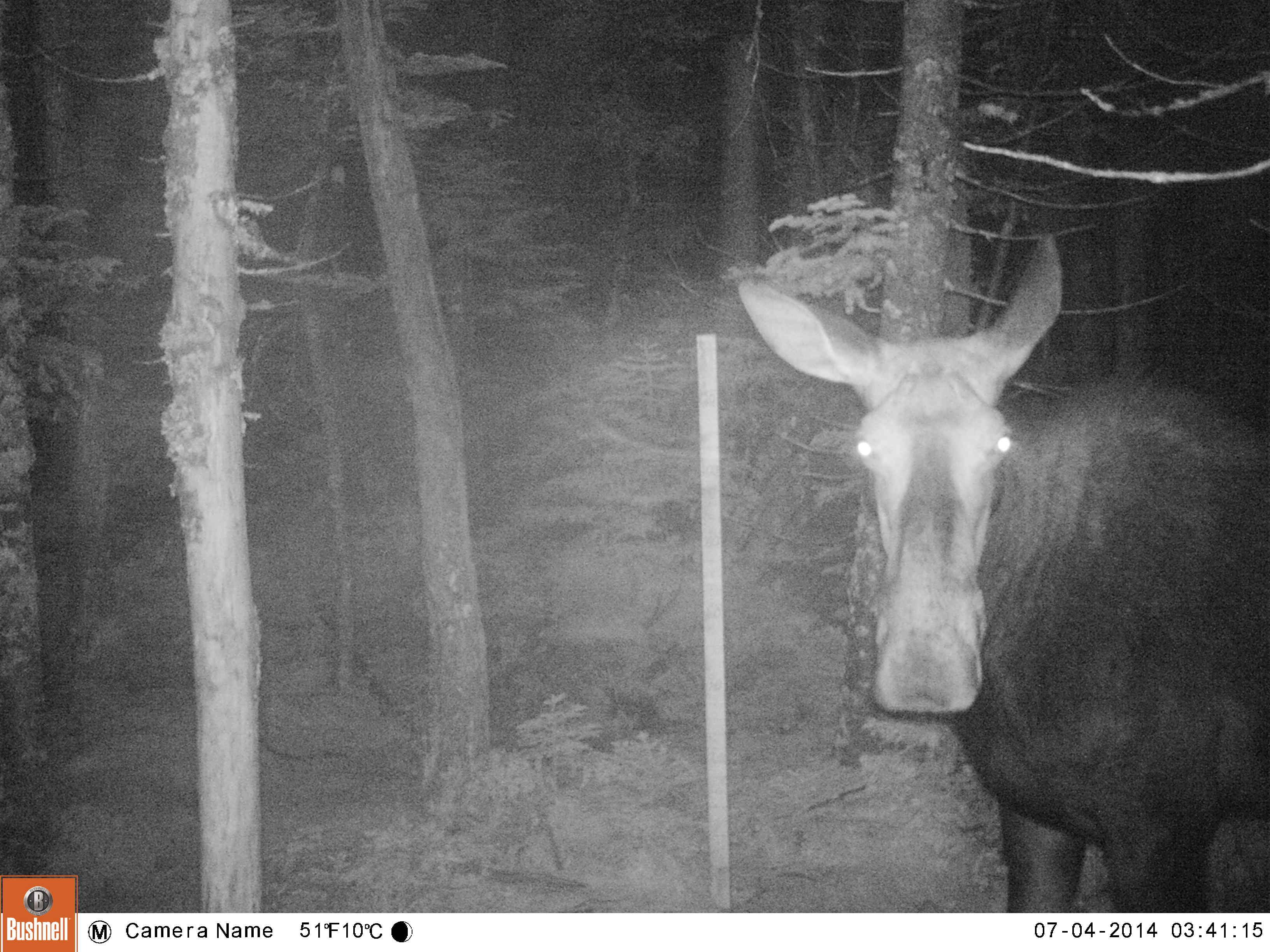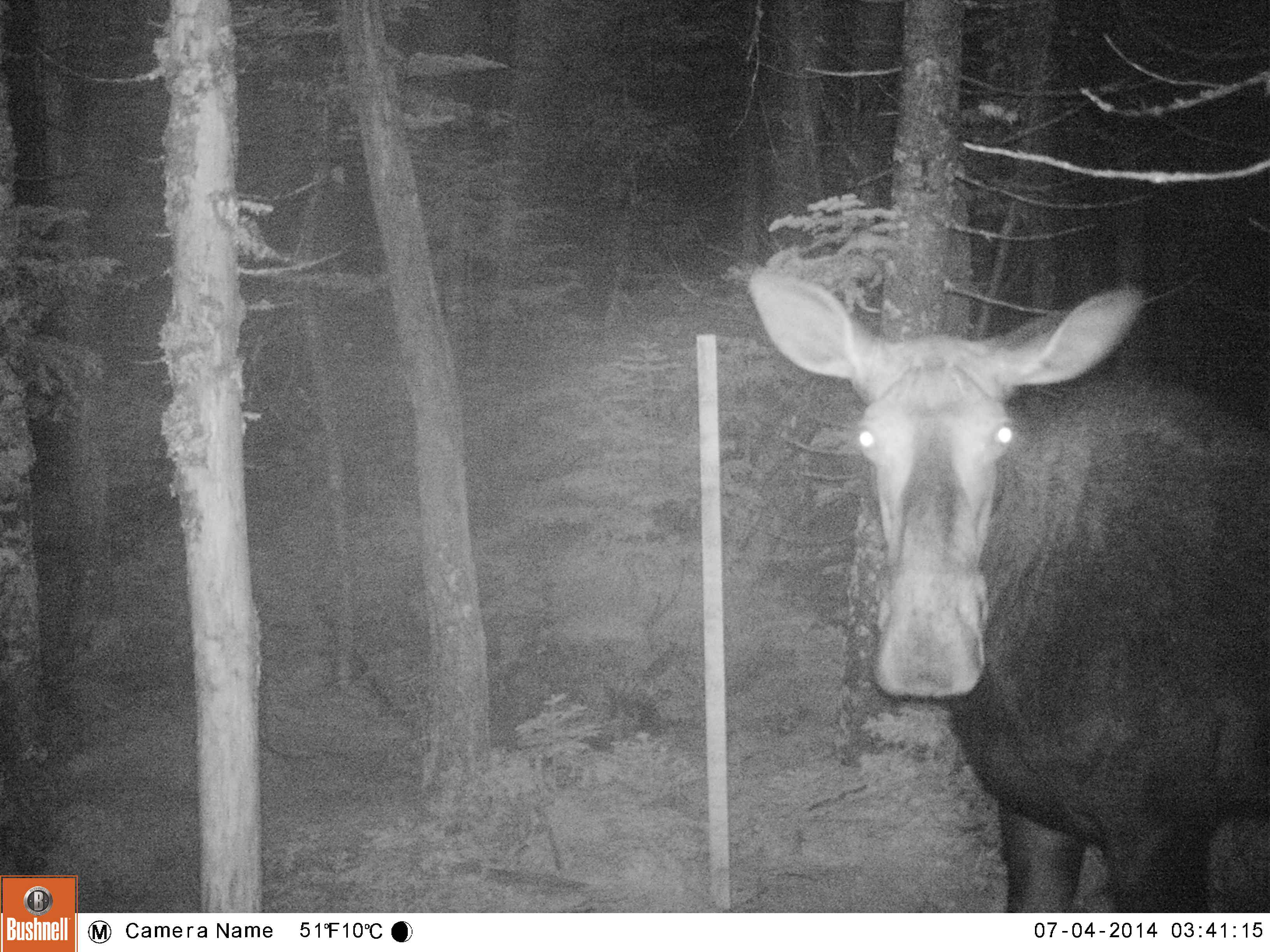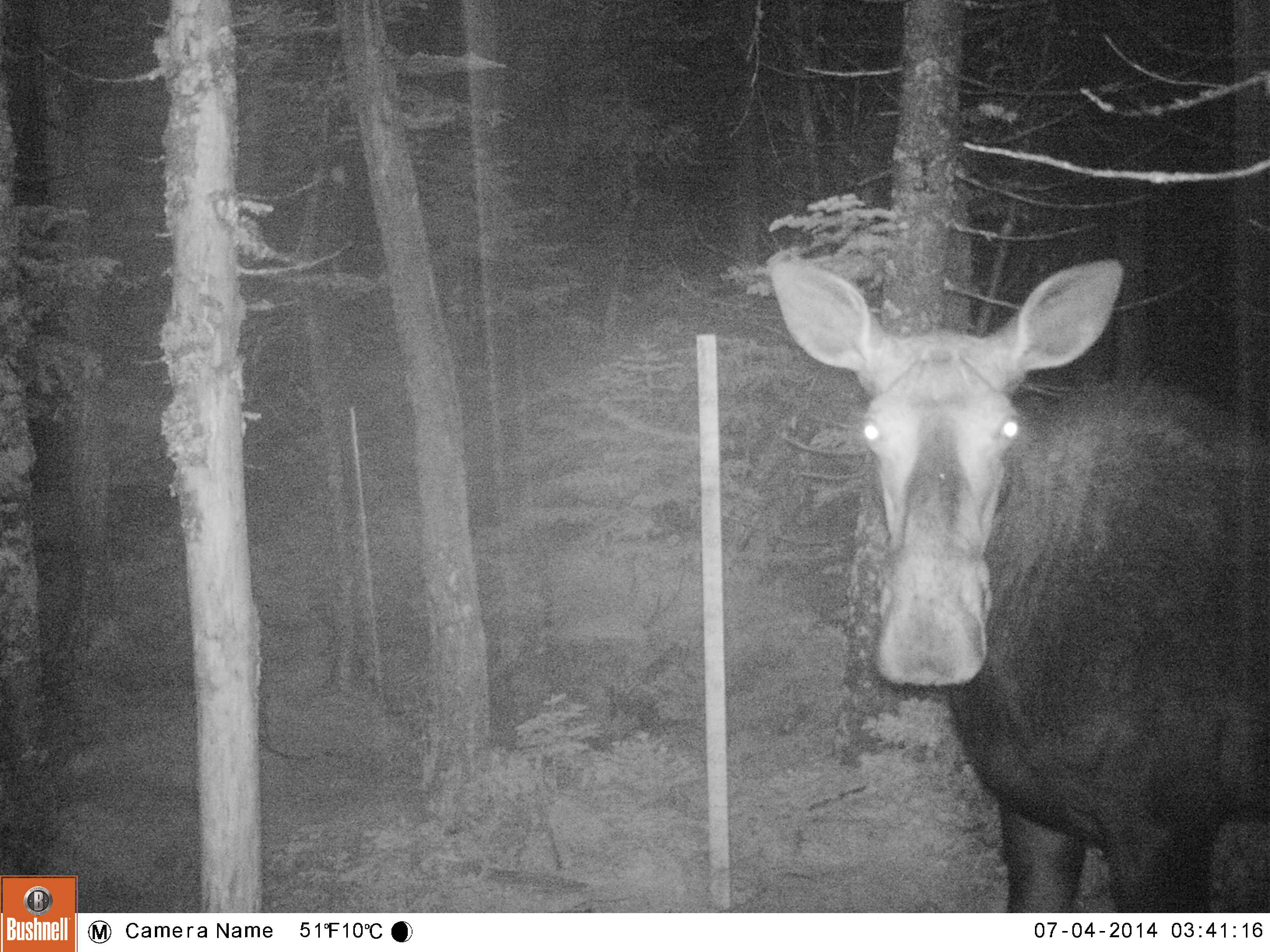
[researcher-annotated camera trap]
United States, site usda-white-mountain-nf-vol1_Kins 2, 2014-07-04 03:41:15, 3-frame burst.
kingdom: Animalia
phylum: Chordata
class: Mammalia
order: Artiodactyla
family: Cervidae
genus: Alces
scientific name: Alces alces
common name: moose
Moose (Alces alces).